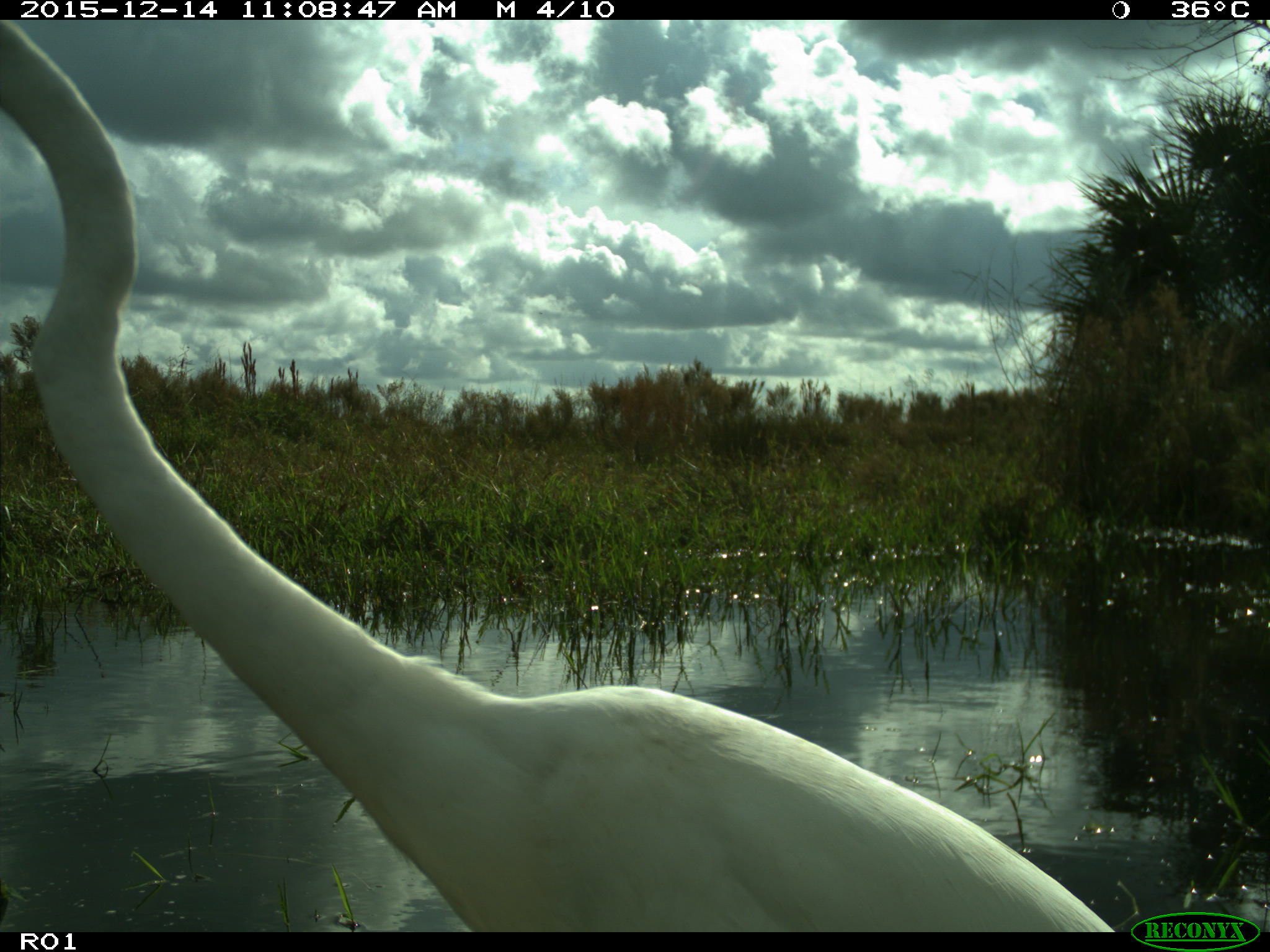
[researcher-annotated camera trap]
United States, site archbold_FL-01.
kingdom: Animalia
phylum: Chordata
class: Aves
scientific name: Aves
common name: birds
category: unidentified bird